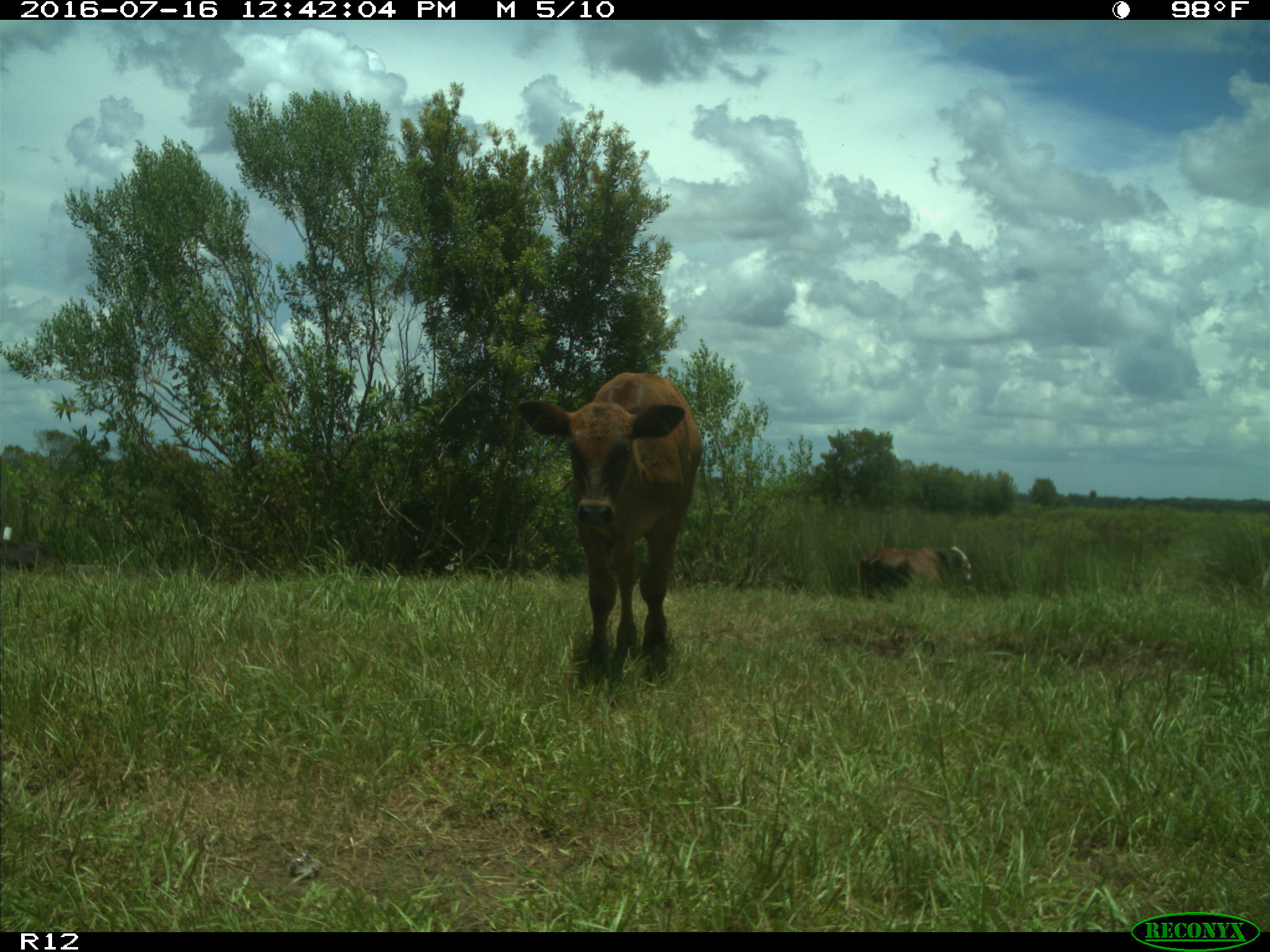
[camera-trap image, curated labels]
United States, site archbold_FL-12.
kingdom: Animalia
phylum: Chordata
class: Mammalia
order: Artiodactyla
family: Bovidae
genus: Bos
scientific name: Bos taurus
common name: domestic cow